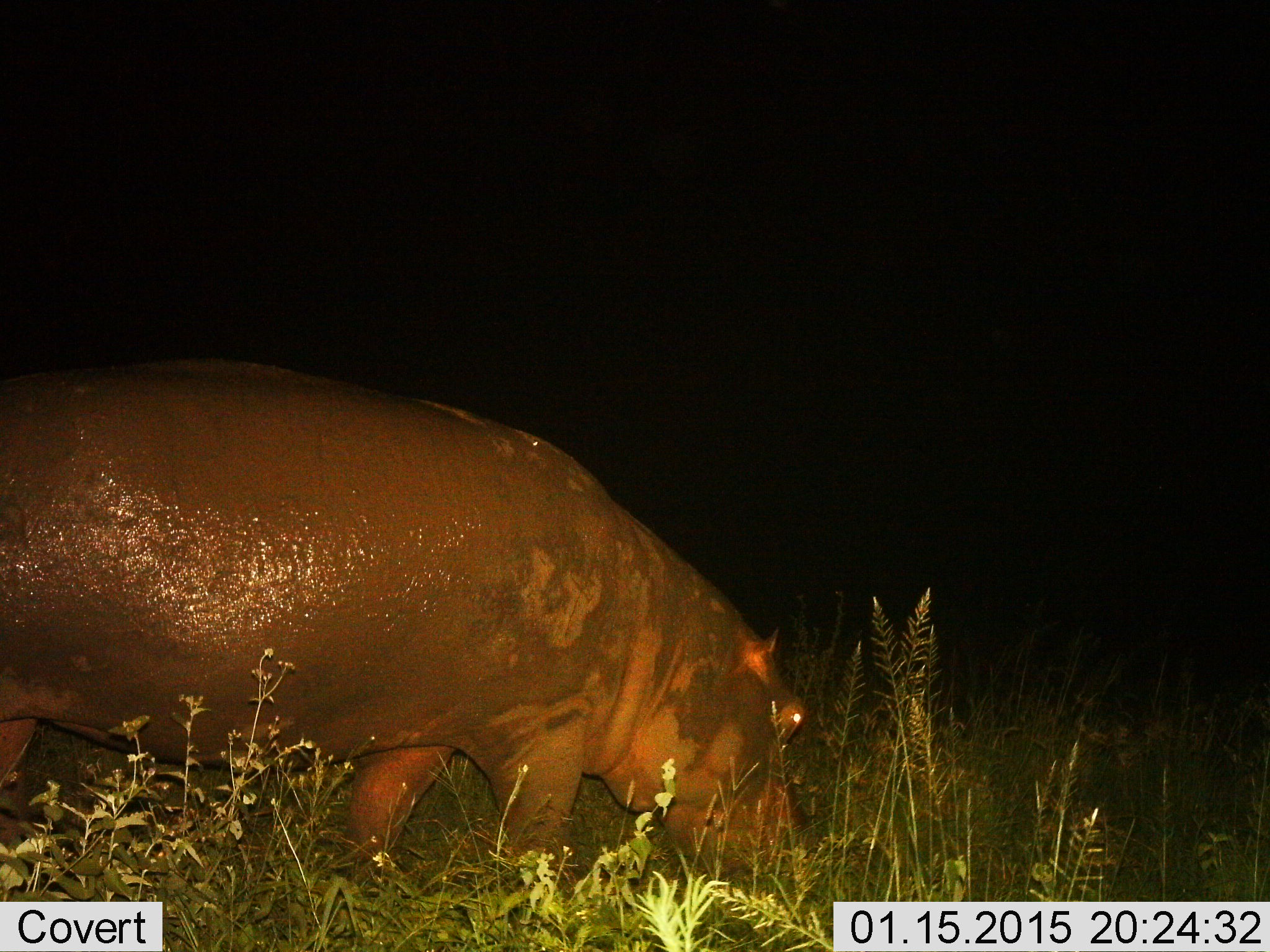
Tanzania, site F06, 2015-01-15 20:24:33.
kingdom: Animalia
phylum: Chordata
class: Mammalia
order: Artiodactyla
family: Hippopotamidae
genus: Hippopotamus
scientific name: Hippopotamus amphibius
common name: hippopotamus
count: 1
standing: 20%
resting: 0%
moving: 20%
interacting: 0%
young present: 0%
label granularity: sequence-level